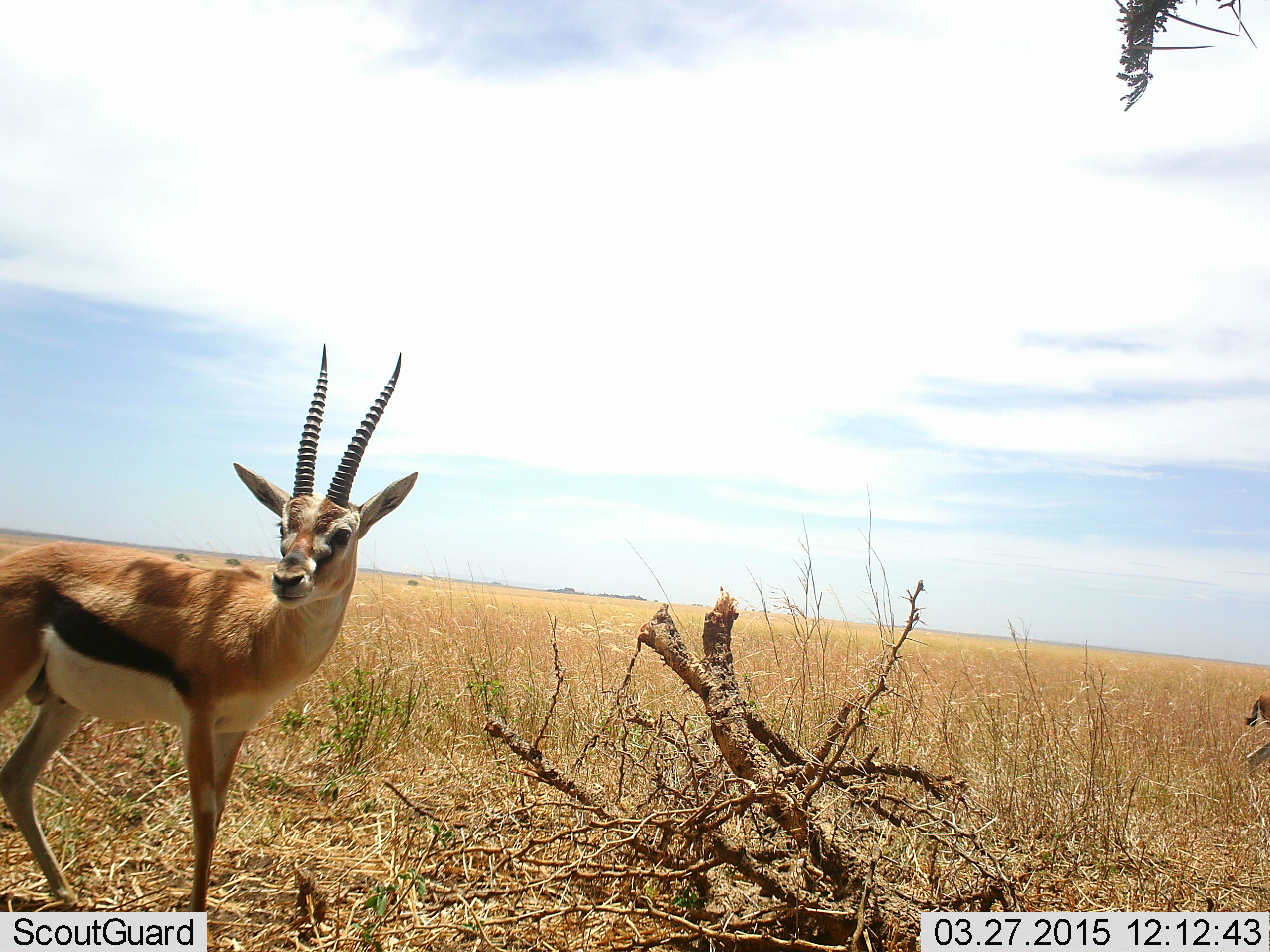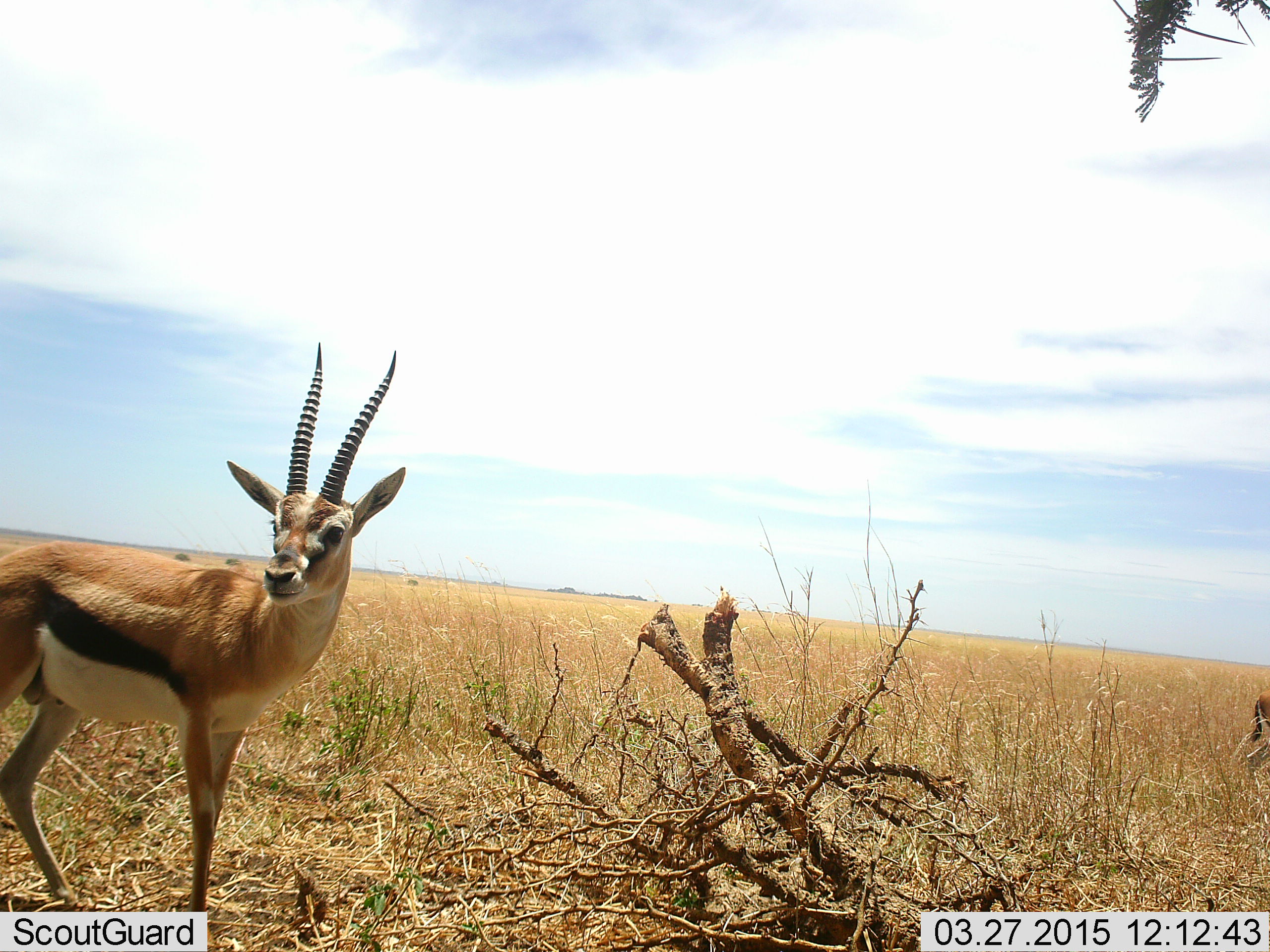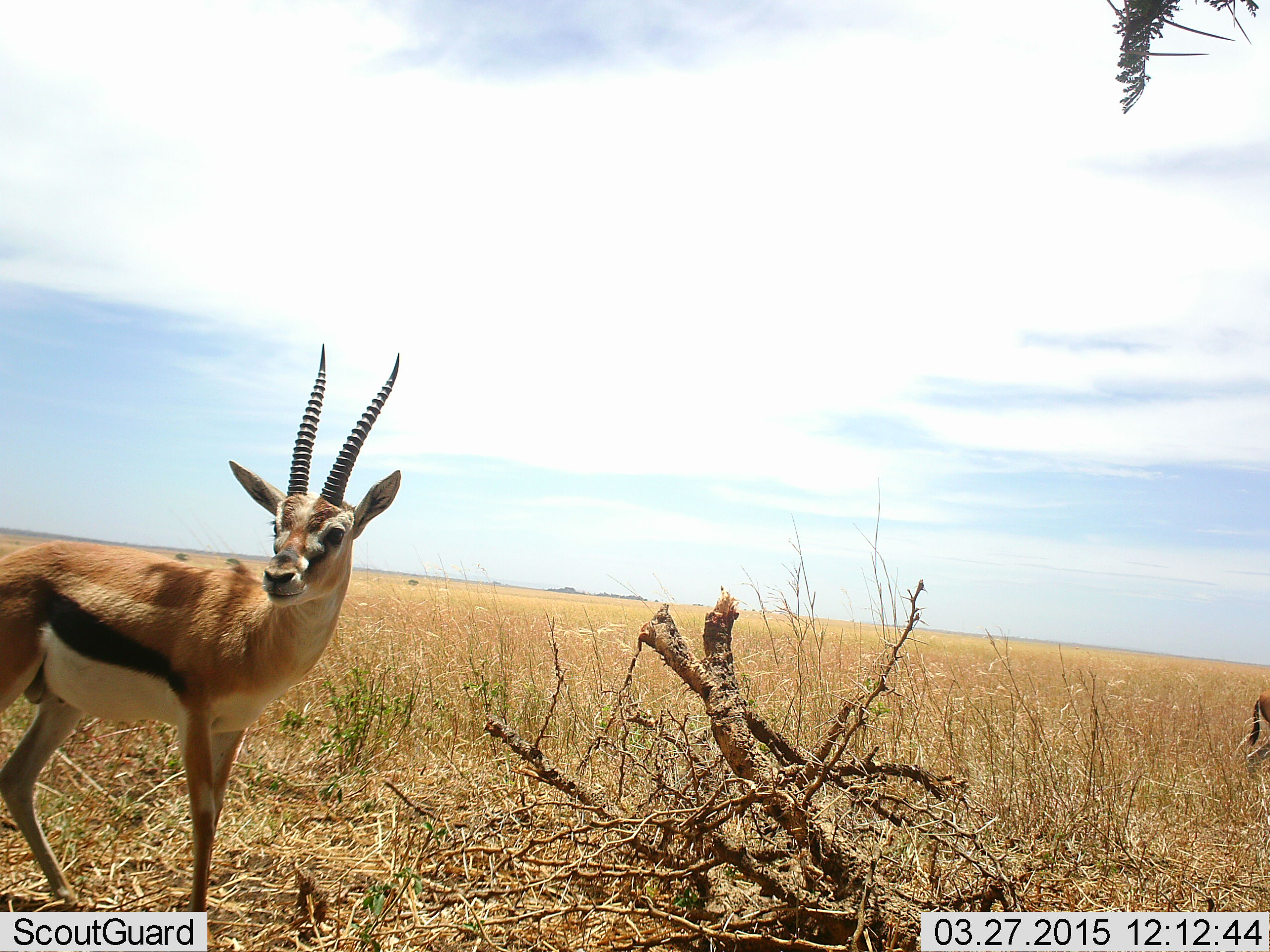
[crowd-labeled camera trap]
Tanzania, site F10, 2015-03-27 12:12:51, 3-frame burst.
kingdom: Animalia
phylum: Chordata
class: Mammalia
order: Artiodactyla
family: Bovidae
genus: Eudorcas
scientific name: Eudorcas thomsonii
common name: thomson's gazelle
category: gazellethomsons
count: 2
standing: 100%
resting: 0%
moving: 0%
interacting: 0%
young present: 0%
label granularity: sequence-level